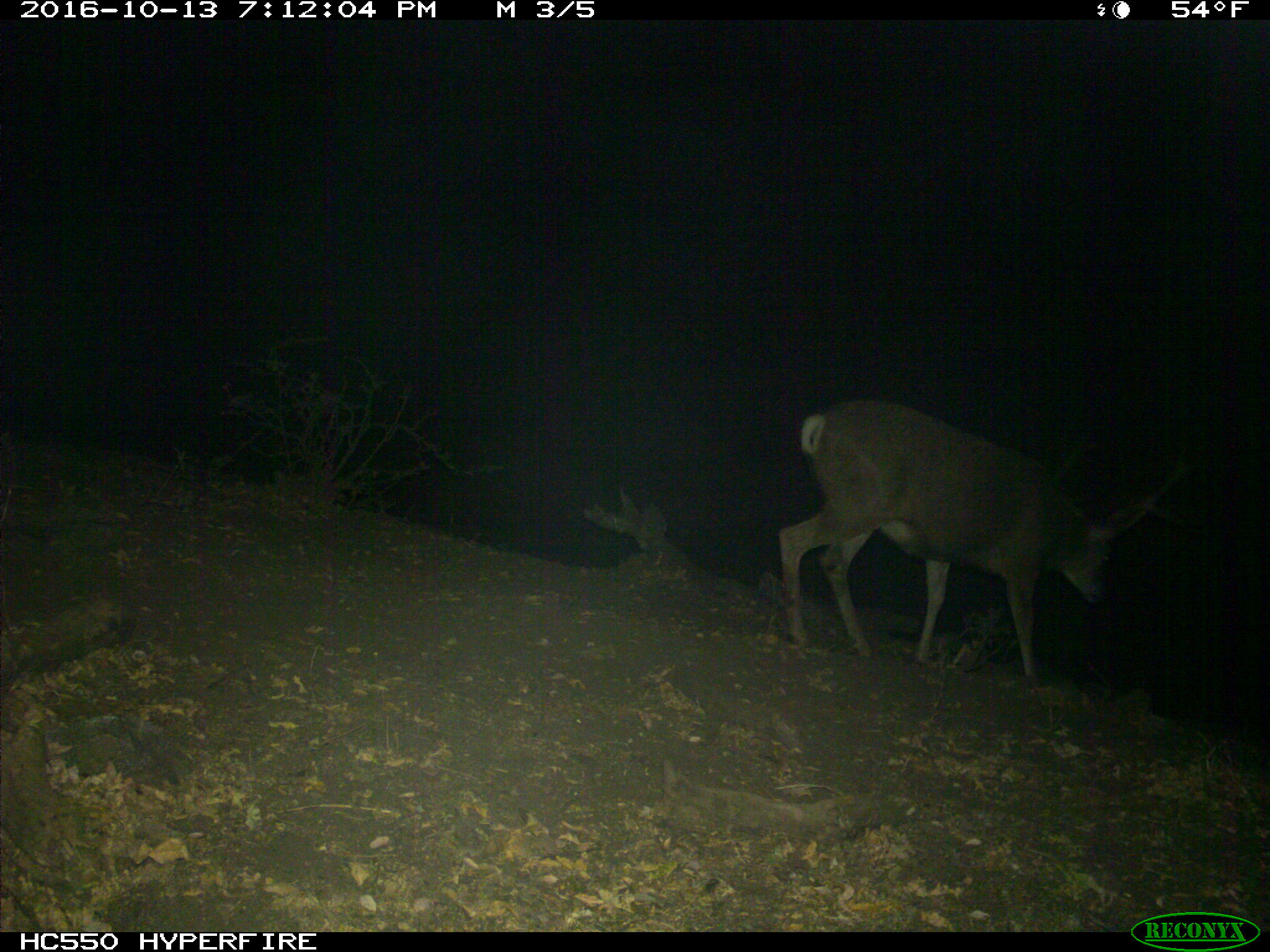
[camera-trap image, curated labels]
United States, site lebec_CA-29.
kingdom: Animalia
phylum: Chordata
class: Mammalia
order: Artiodactyla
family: Cervidae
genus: Odocoileus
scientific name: Odocoileus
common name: deer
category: unidentified deer